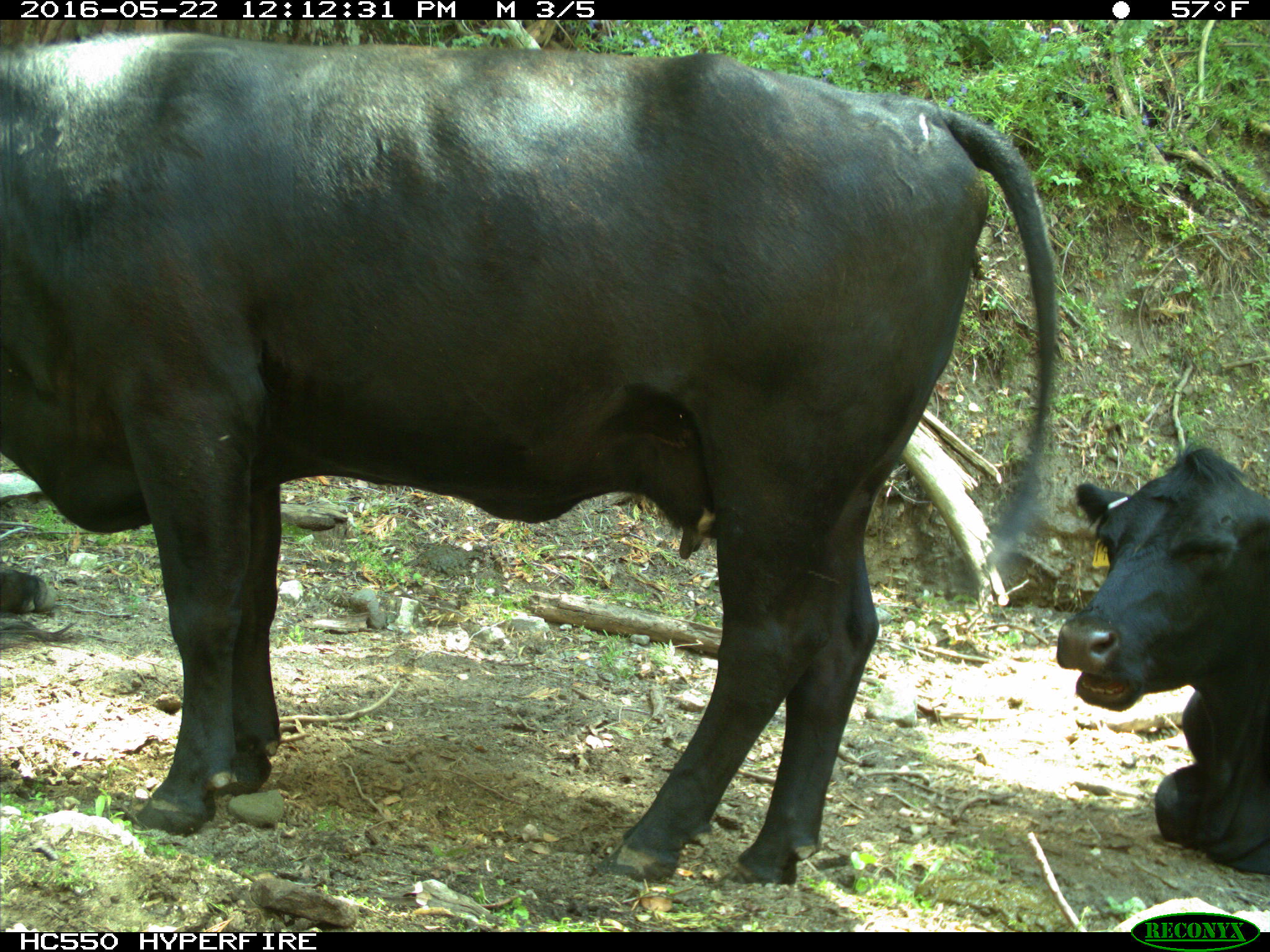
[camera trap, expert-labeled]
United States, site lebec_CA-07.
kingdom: Animalia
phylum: Chordata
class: Mammalia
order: Artiodactyla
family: Bovidae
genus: Bos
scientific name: Bos taurus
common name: domestic cow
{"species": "Bos taurus (domestic cow)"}